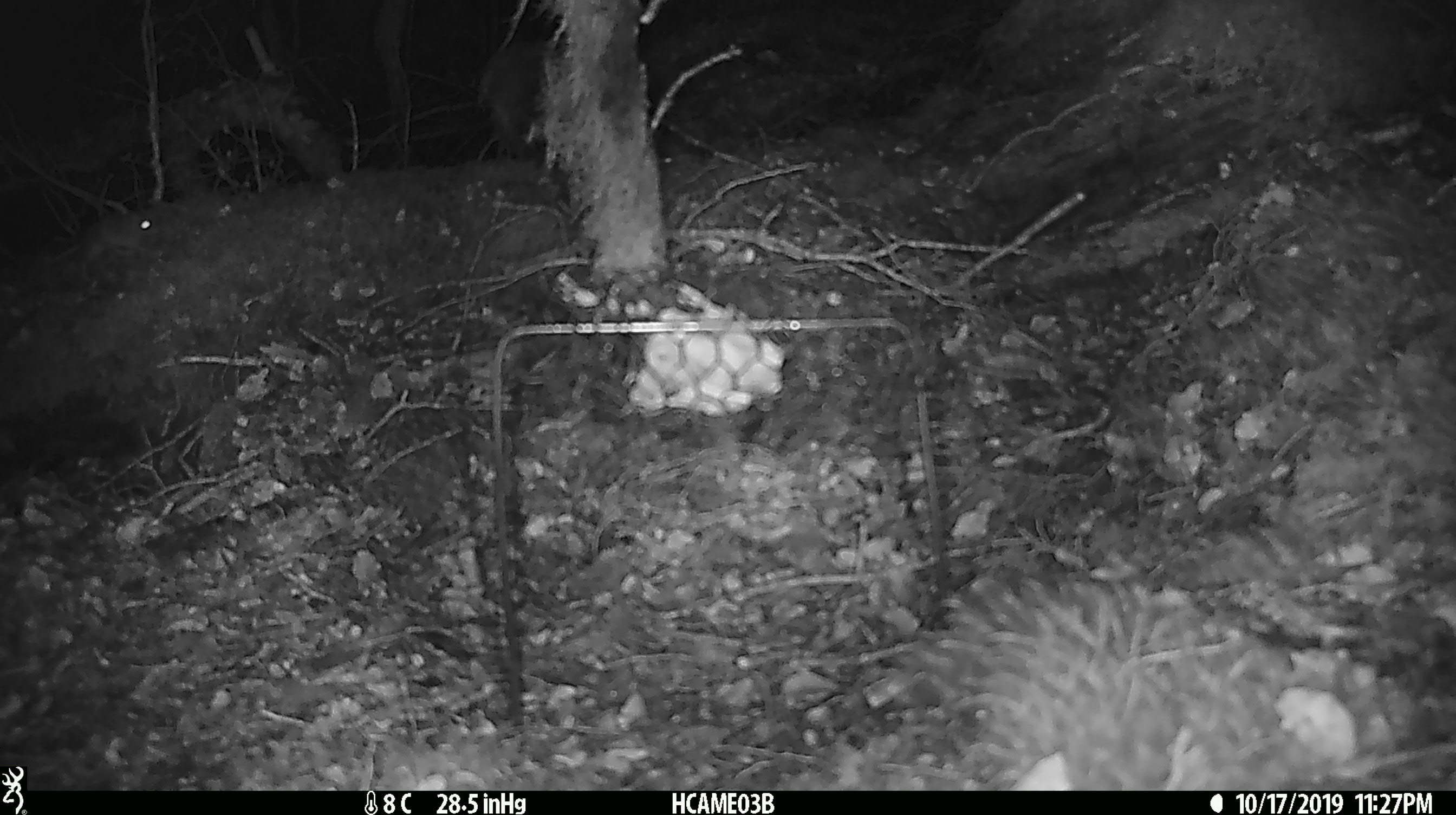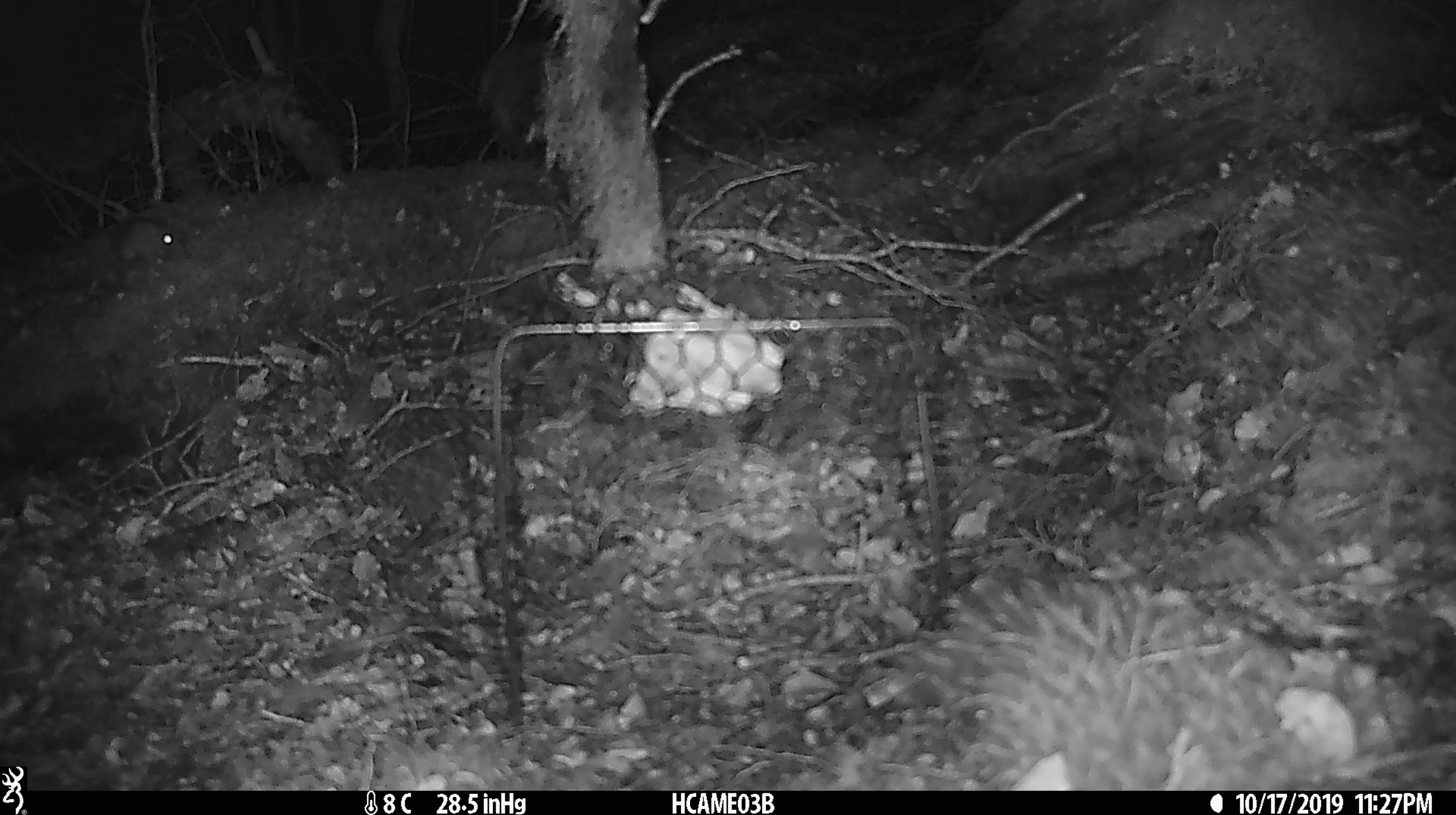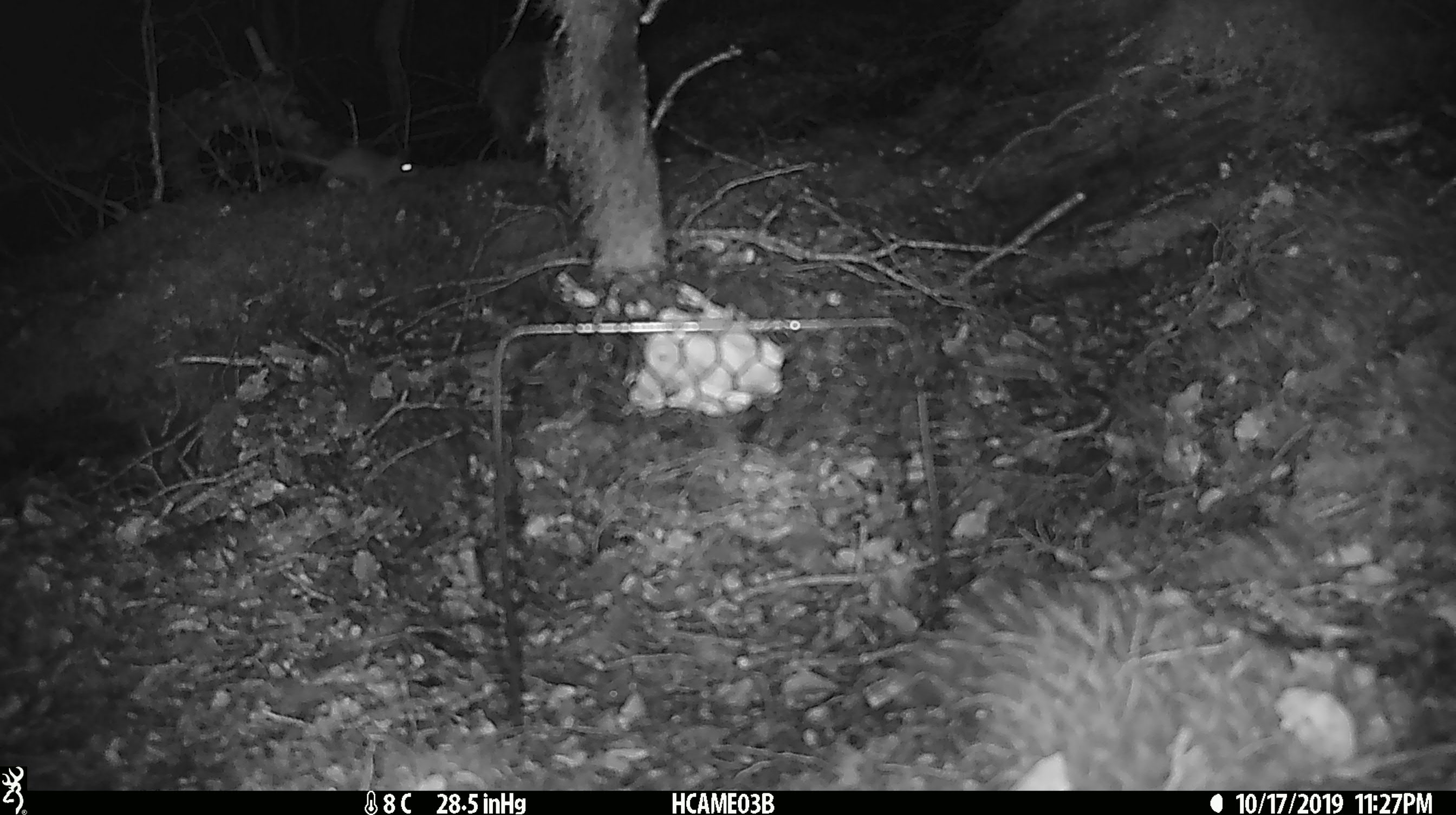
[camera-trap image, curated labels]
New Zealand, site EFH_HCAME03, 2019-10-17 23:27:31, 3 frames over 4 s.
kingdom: Animalia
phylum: Chordata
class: Mammalia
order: Rodentia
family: Muridae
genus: Mus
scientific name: Mus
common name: mouse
Mouse (Mus).